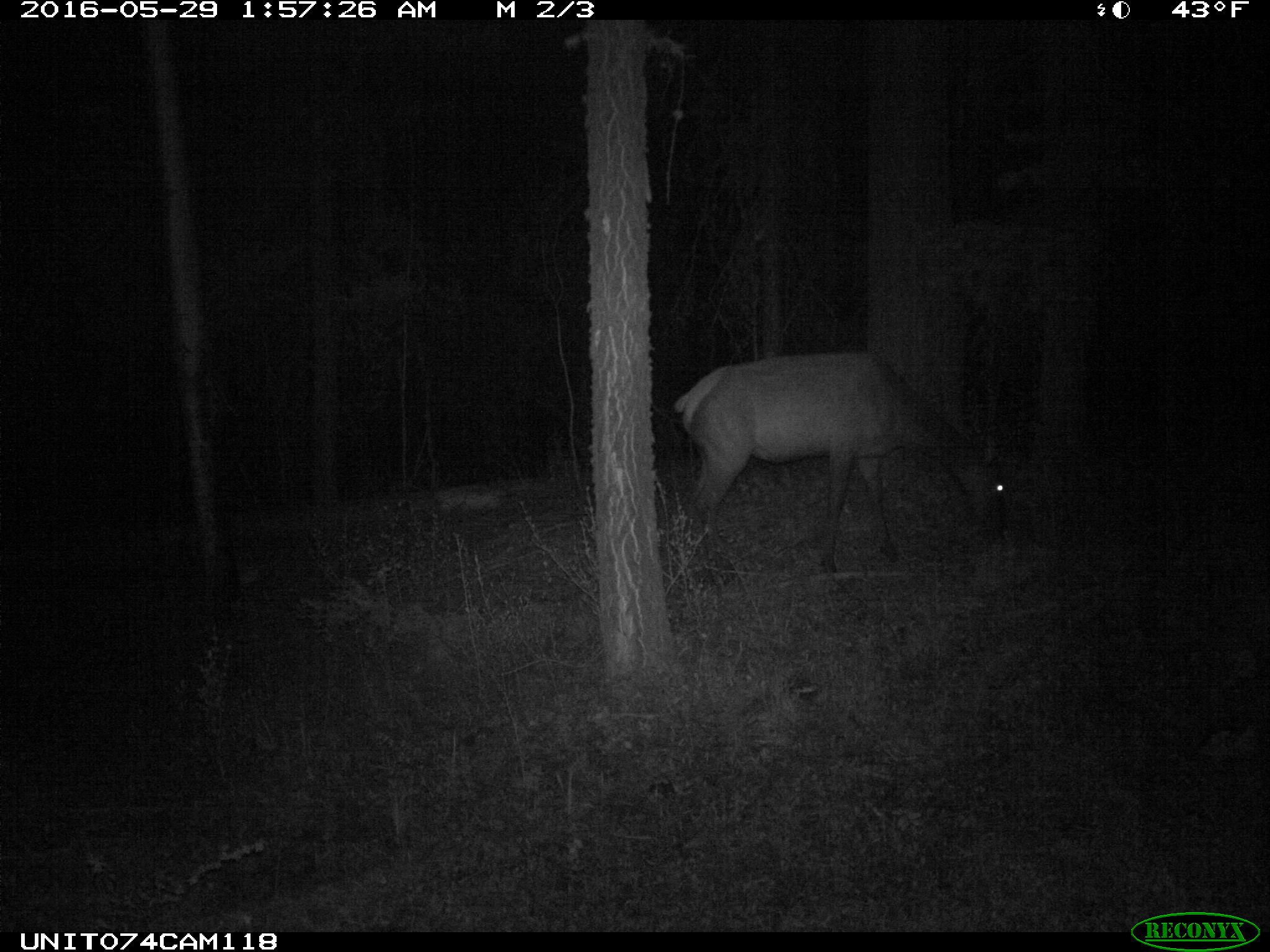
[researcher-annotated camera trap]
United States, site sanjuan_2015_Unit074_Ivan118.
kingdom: Animalia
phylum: Chordata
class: Mammalia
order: Artiodactyla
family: Cervidae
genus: Cervus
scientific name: Cervus elaphus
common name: red deer